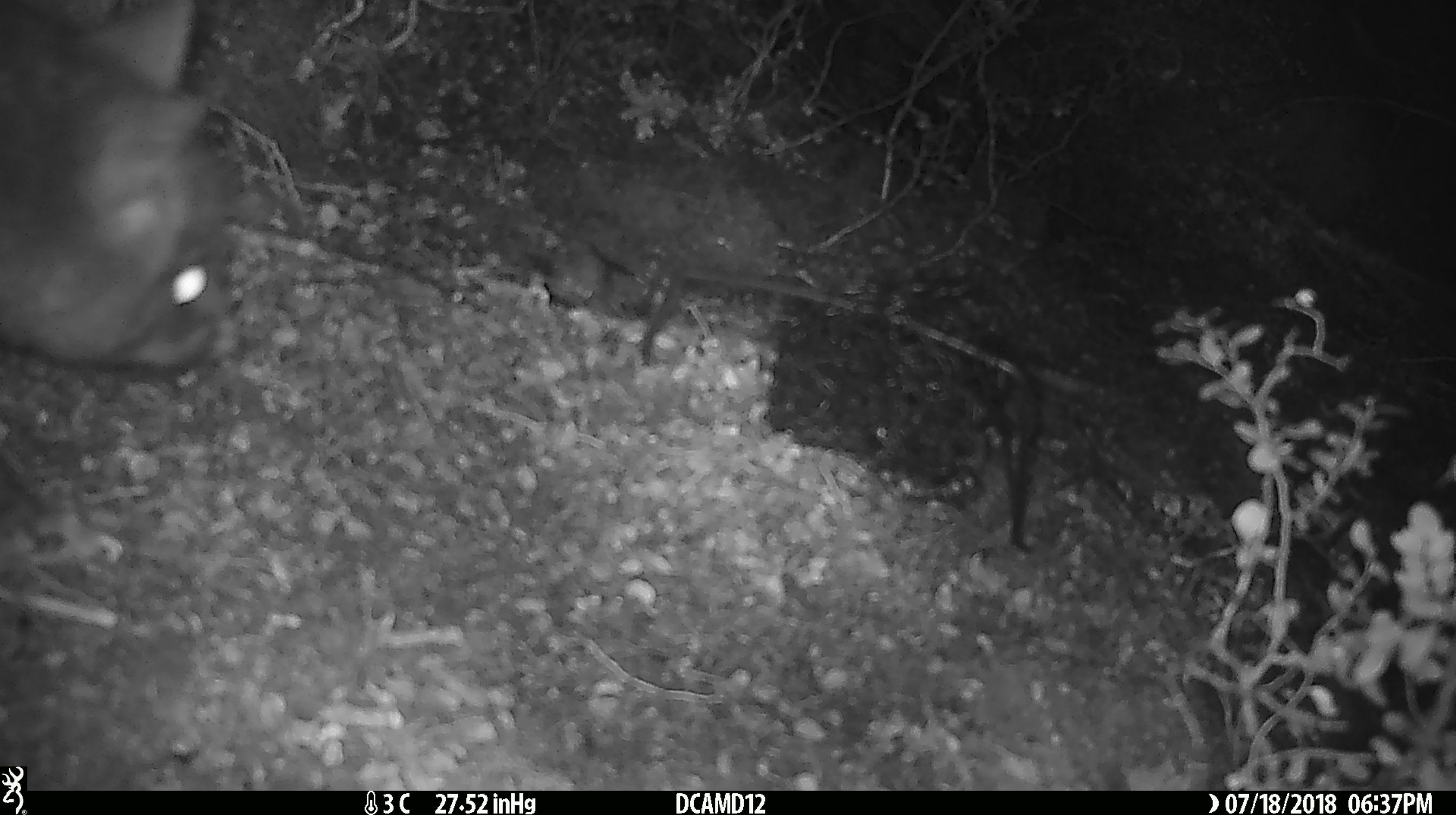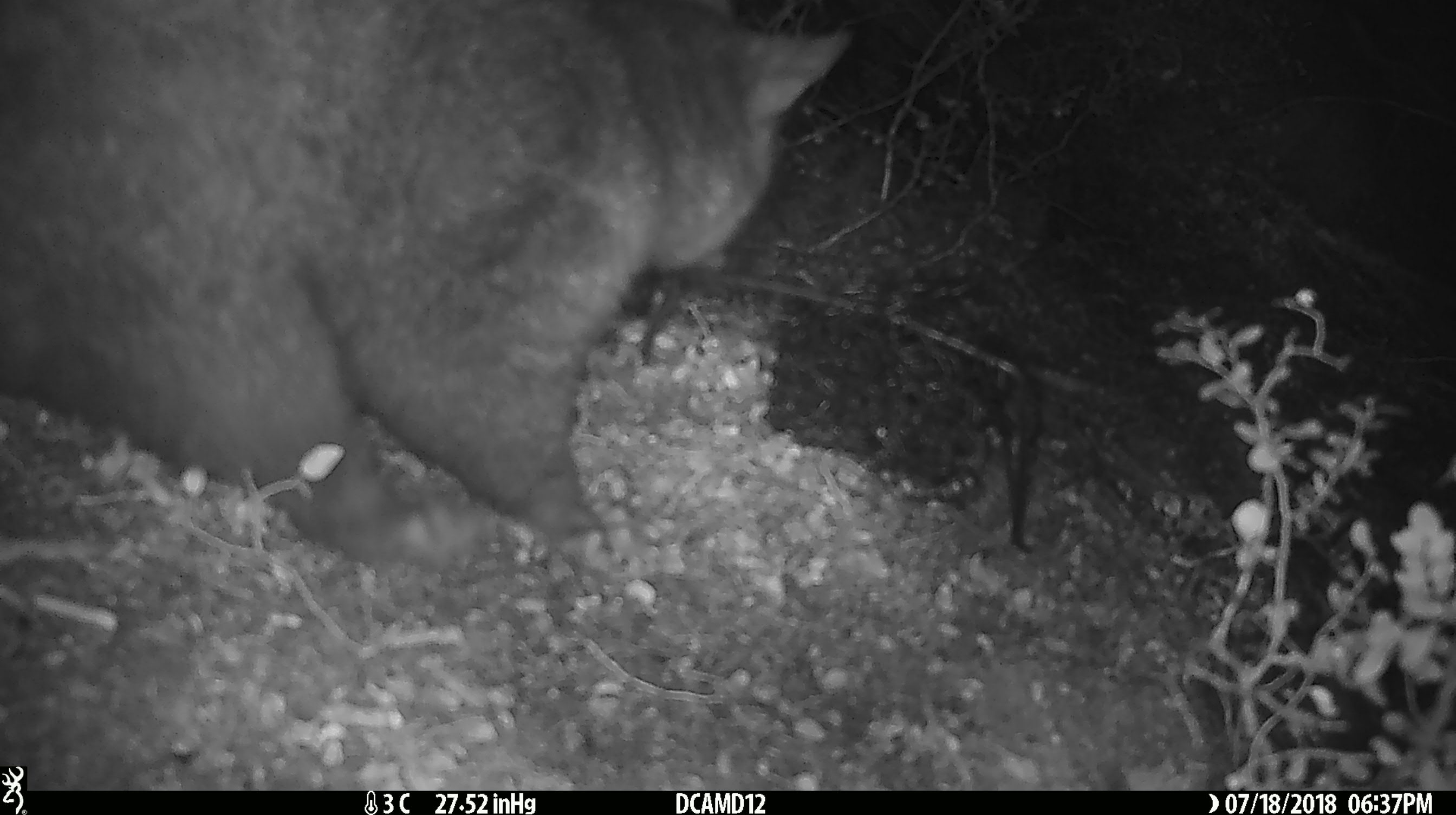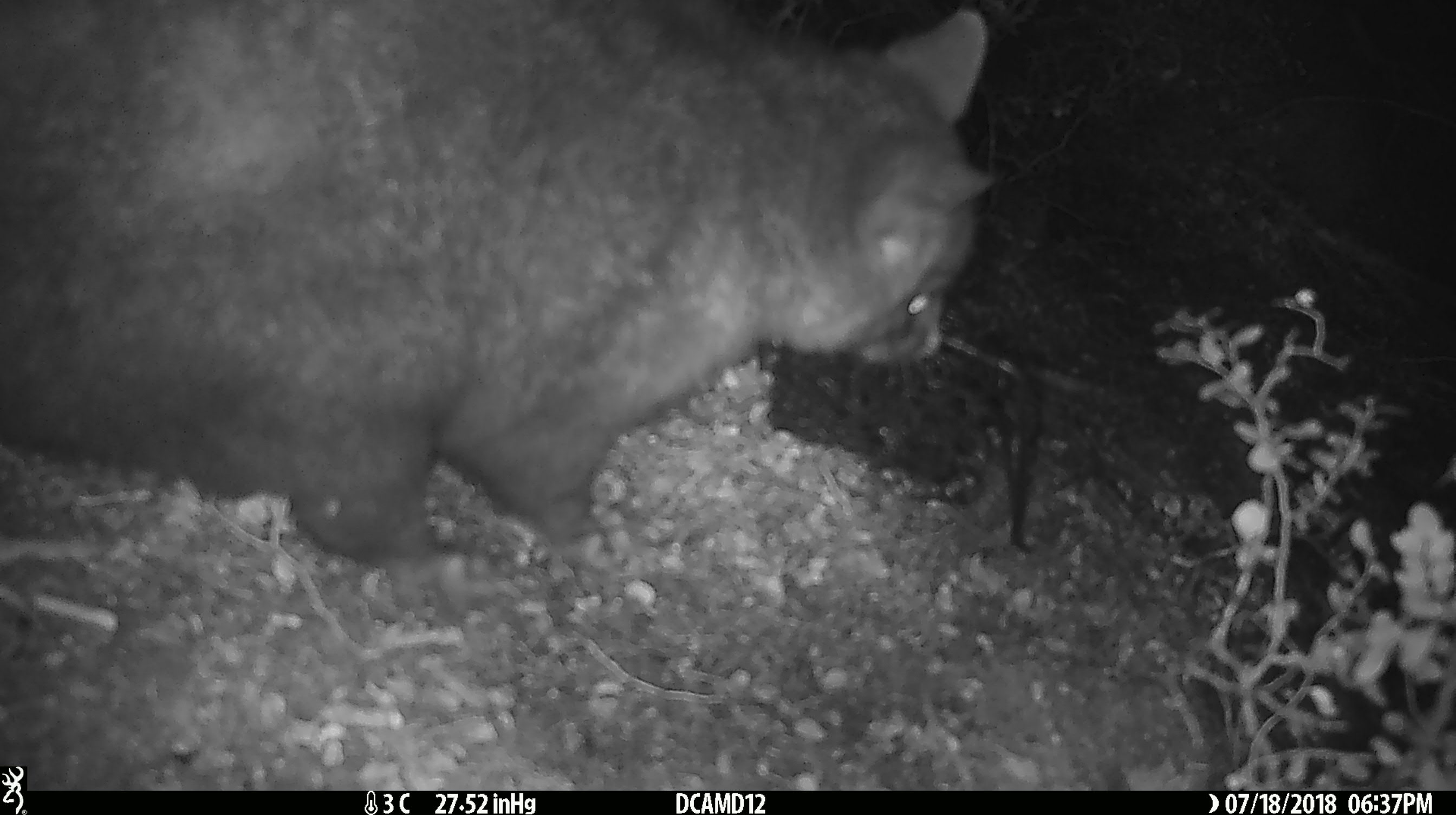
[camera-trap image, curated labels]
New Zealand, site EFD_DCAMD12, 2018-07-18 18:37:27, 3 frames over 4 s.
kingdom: Animalia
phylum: Chordata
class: Mammalia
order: Diprotodontia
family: Phalangeridae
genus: Trichosurus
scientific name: Trichosurus vulpecula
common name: common brushtail possum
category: possum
Possum (common brushtail possum) (Trichosurus vulpecula).